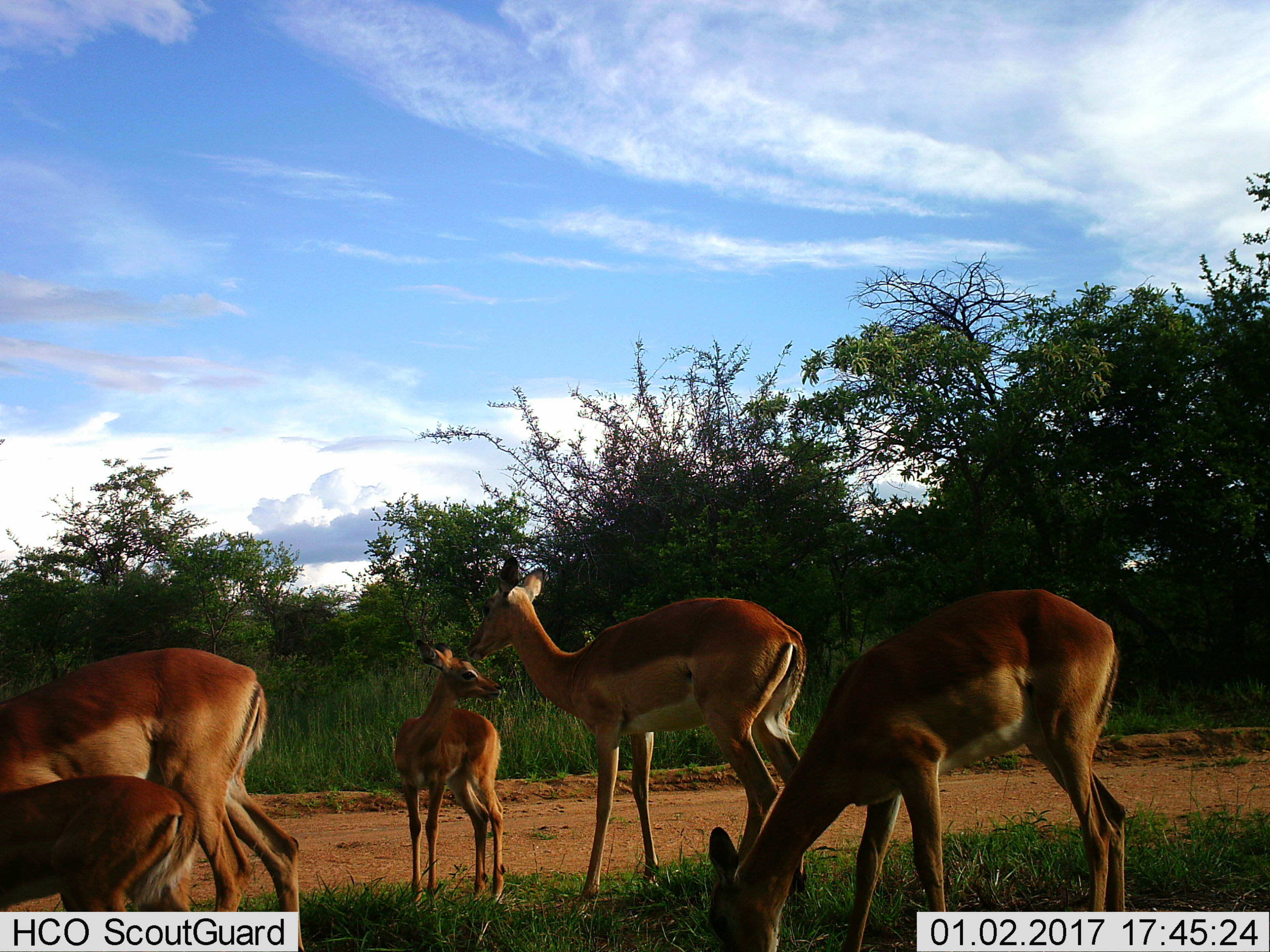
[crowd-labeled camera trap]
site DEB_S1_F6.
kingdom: Animalia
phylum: Chordata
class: Mammalia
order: Artiodactyla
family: Bovidae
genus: Aepyceros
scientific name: Aepyceros melampus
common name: impala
Impala (Aepyceros melampus), count 5. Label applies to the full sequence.